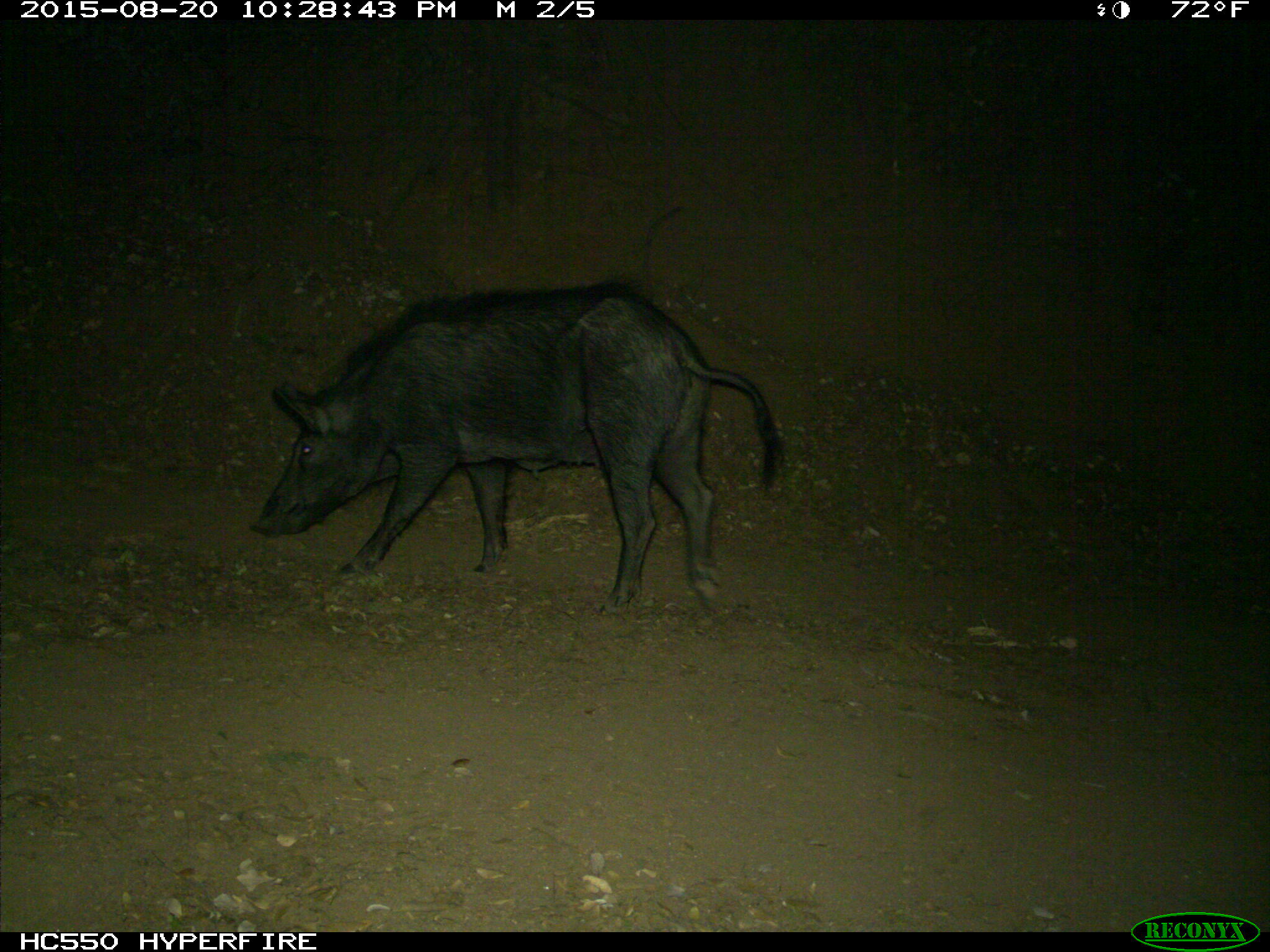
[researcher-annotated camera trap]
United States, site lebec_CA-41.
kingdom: Animalia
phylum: Chordata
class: Mammalia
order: Artiodactyla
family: Suidae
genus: Sus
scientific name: Sus scrofa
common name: wild boar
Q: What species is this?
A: Sus scrofa (wild boar).